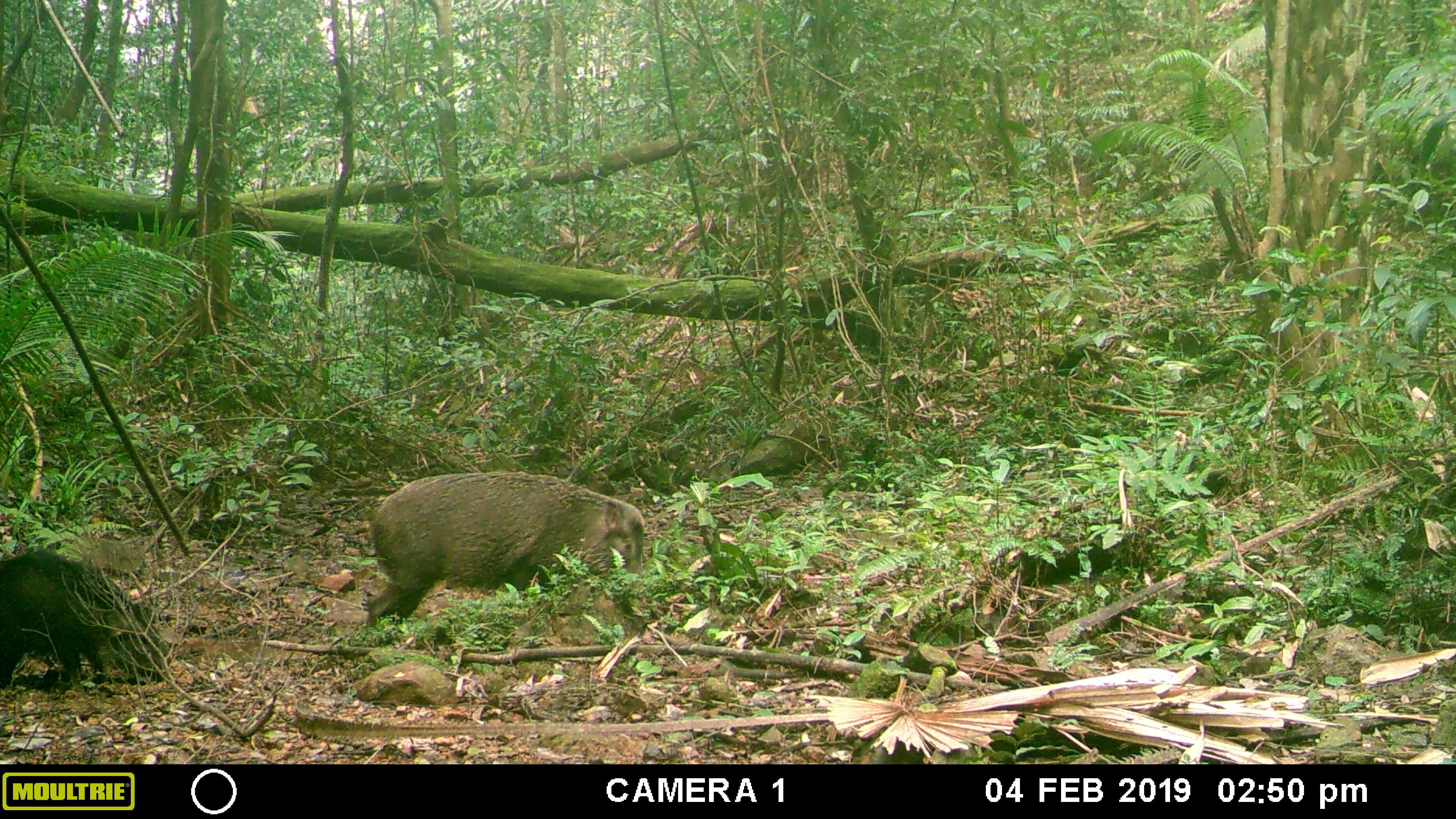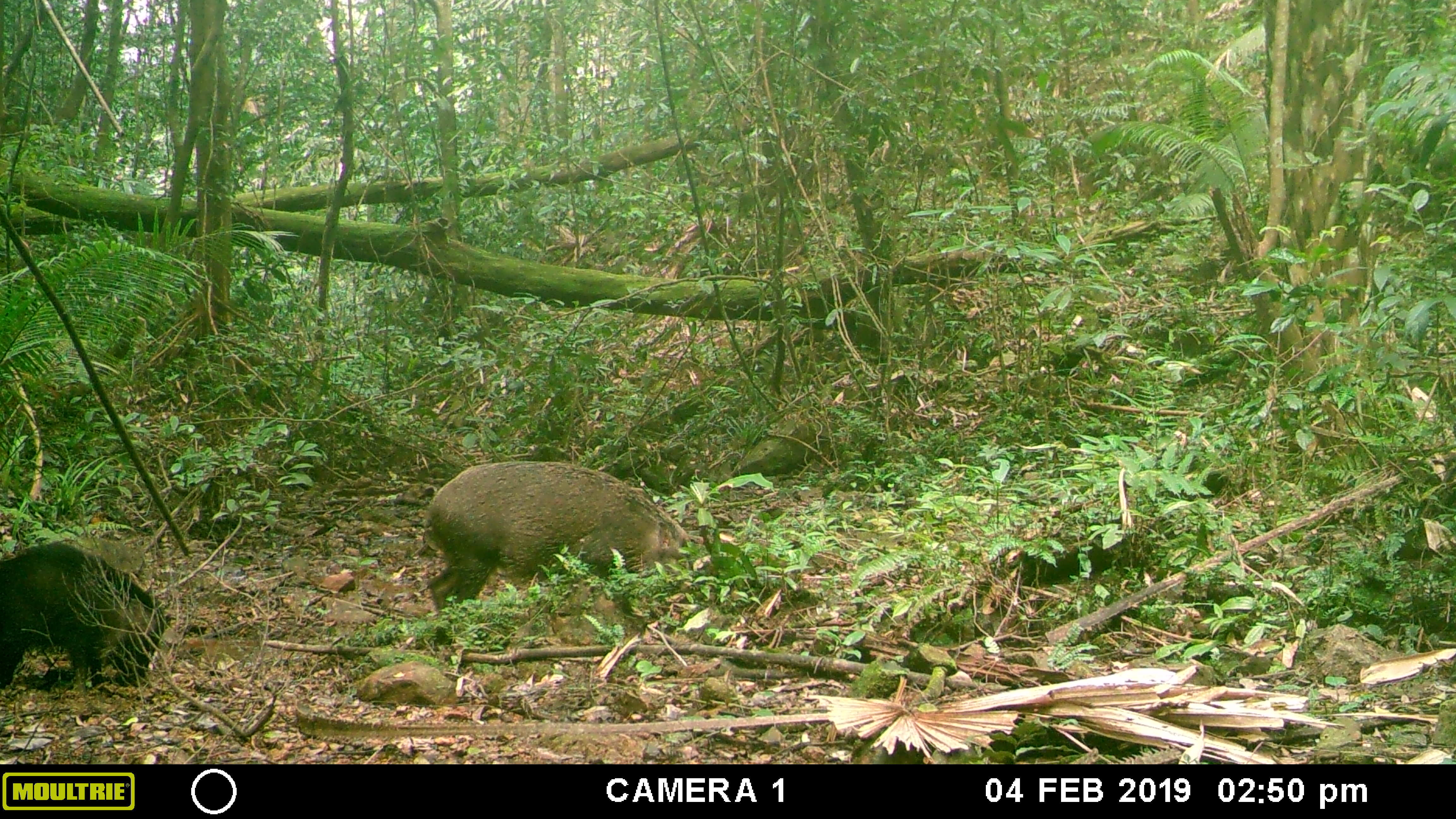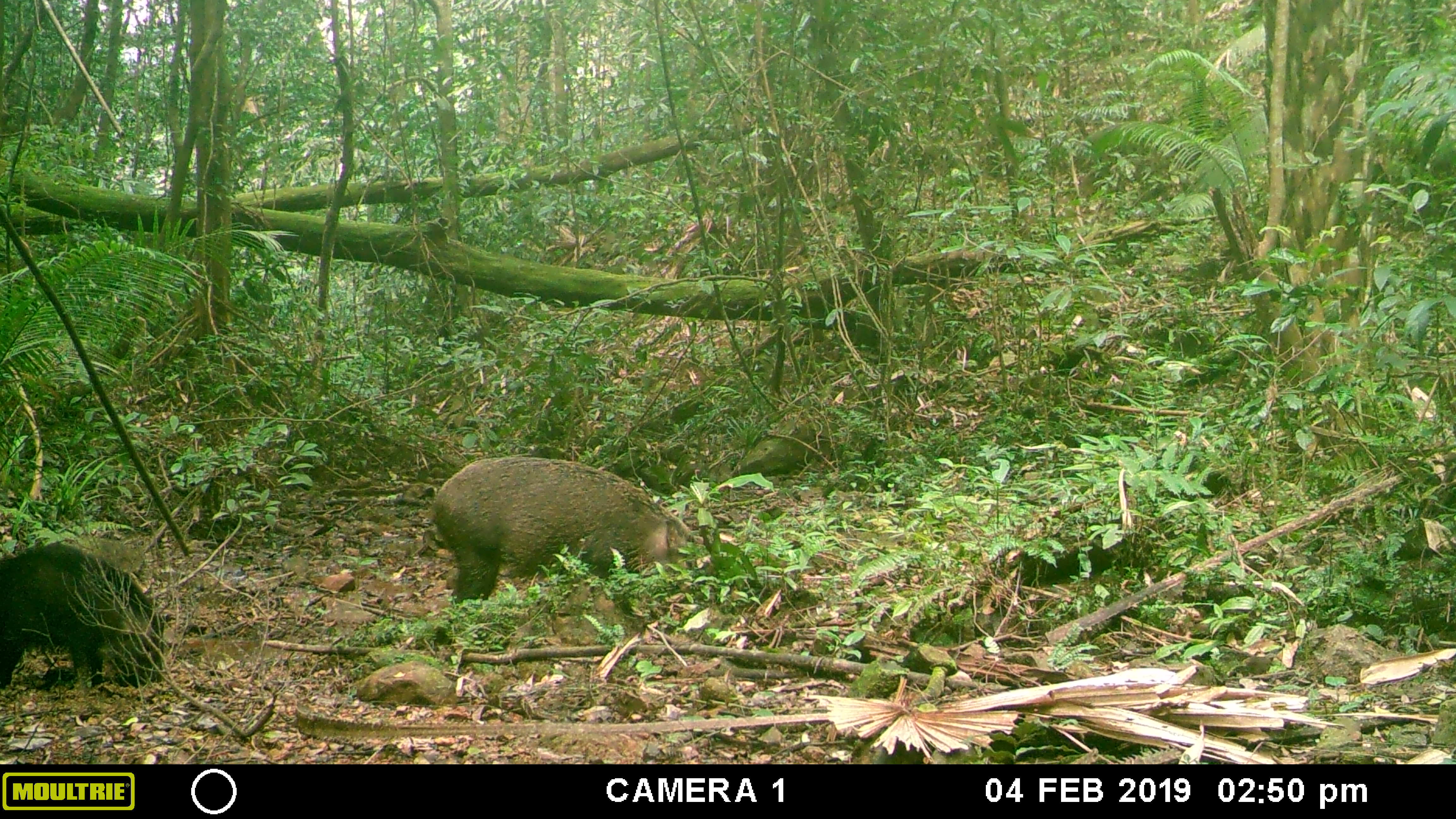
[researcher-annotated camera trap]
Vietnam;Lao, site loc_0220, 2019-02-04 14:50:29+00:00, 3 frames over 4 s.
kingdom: Animalia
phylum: Chordata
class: Mammalia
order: Artiodactyla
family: Suidae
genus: Sus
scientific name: Sus scrofa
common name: eurasian wild pig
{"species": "eurasian wild pig (Sus scrofa)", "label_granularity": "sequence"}